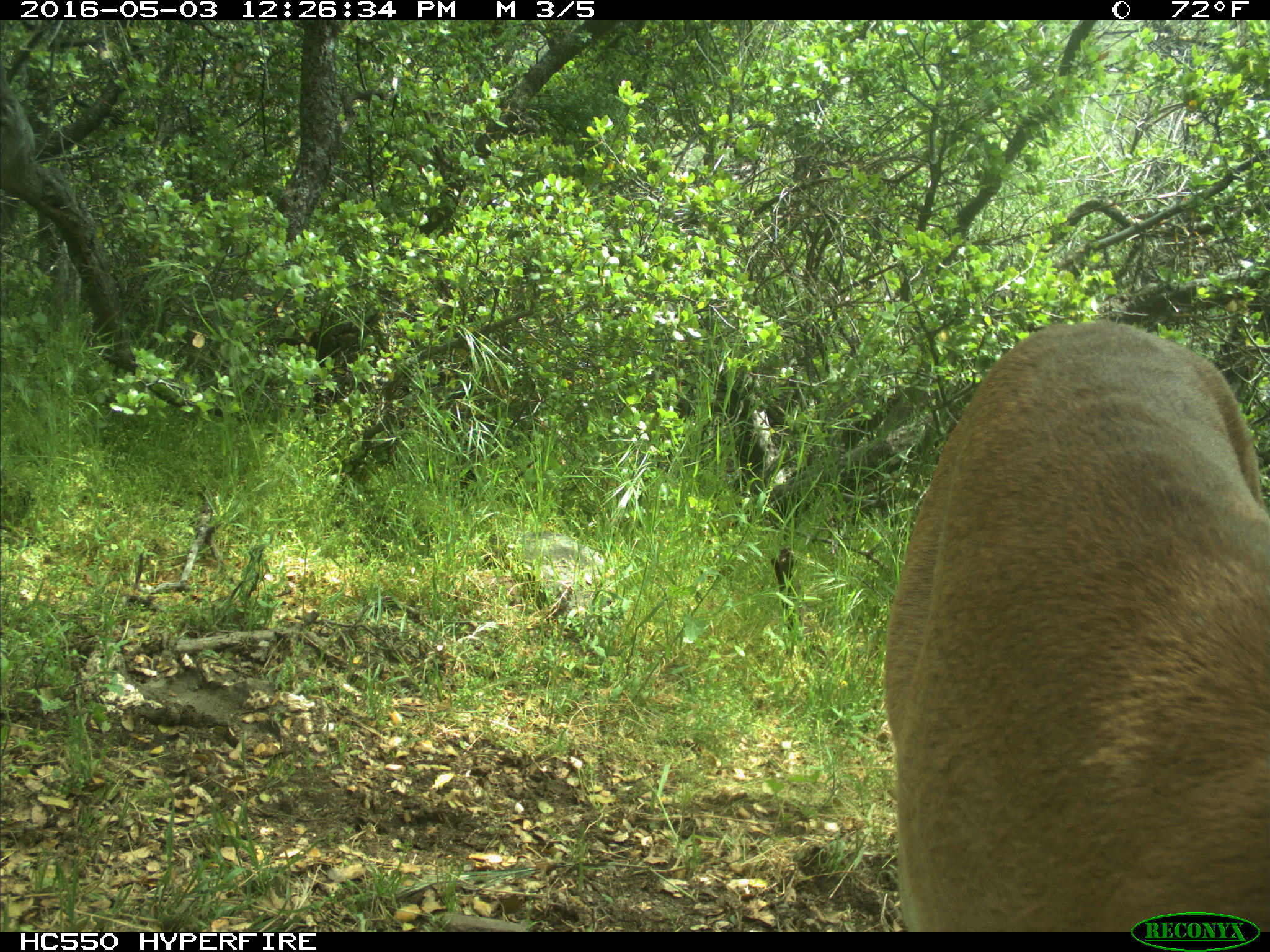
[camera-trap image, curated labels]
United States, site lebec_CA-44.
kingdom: Animalia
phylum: Chordata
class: Mammalia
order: Carnivora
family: Felidae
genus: Puma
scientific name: Puma concolor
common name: mountain lion